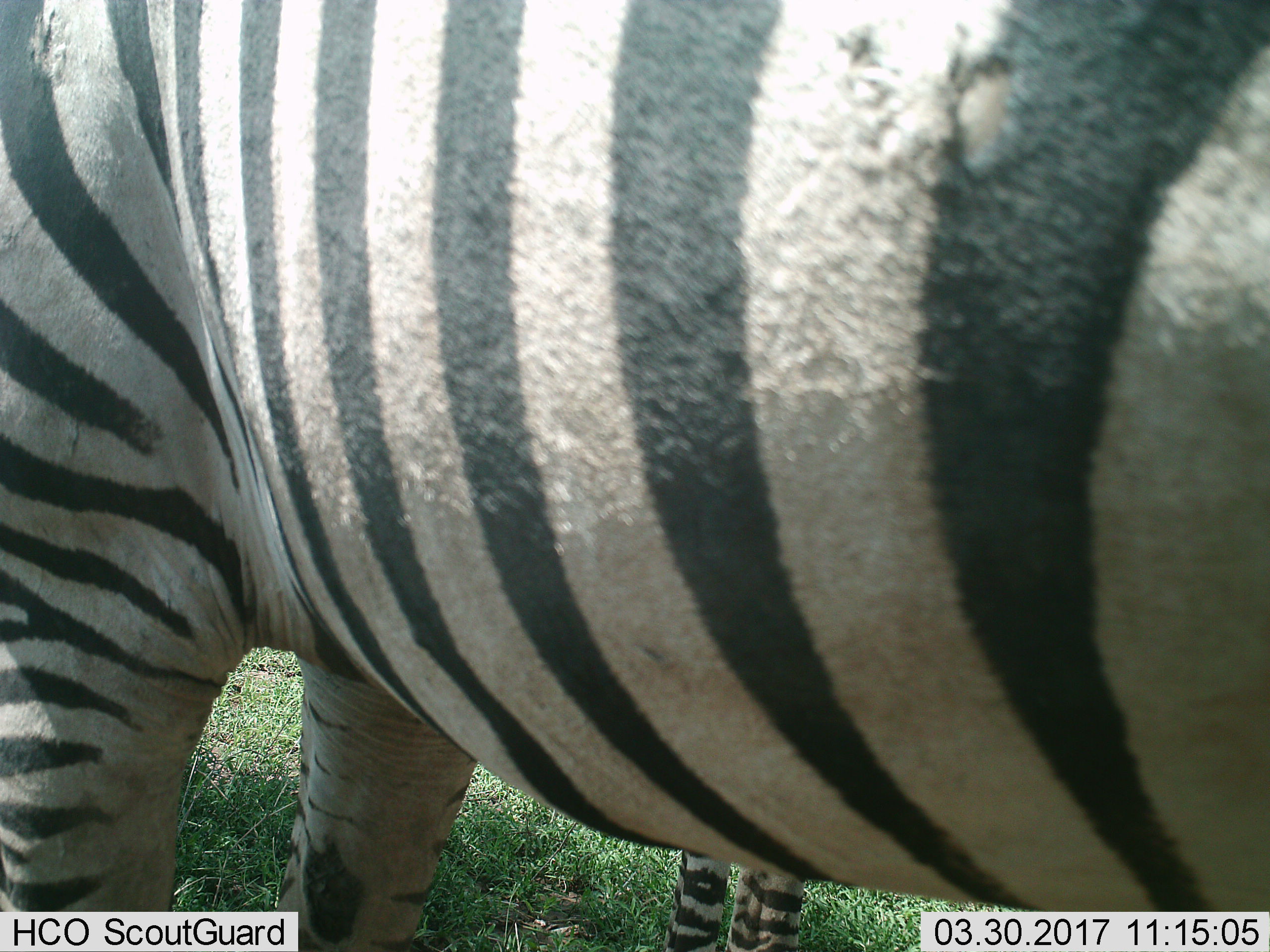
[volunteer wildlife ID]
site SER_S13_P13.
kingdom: Animalia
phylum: Chordata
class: Mammalia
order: Perissodactyla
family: Equidae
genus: Equus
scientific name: Equus quagga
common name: plains zebra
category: zebraplains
Zebraplains (plains zebra) (Equus quagga), count 2. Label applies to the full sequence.